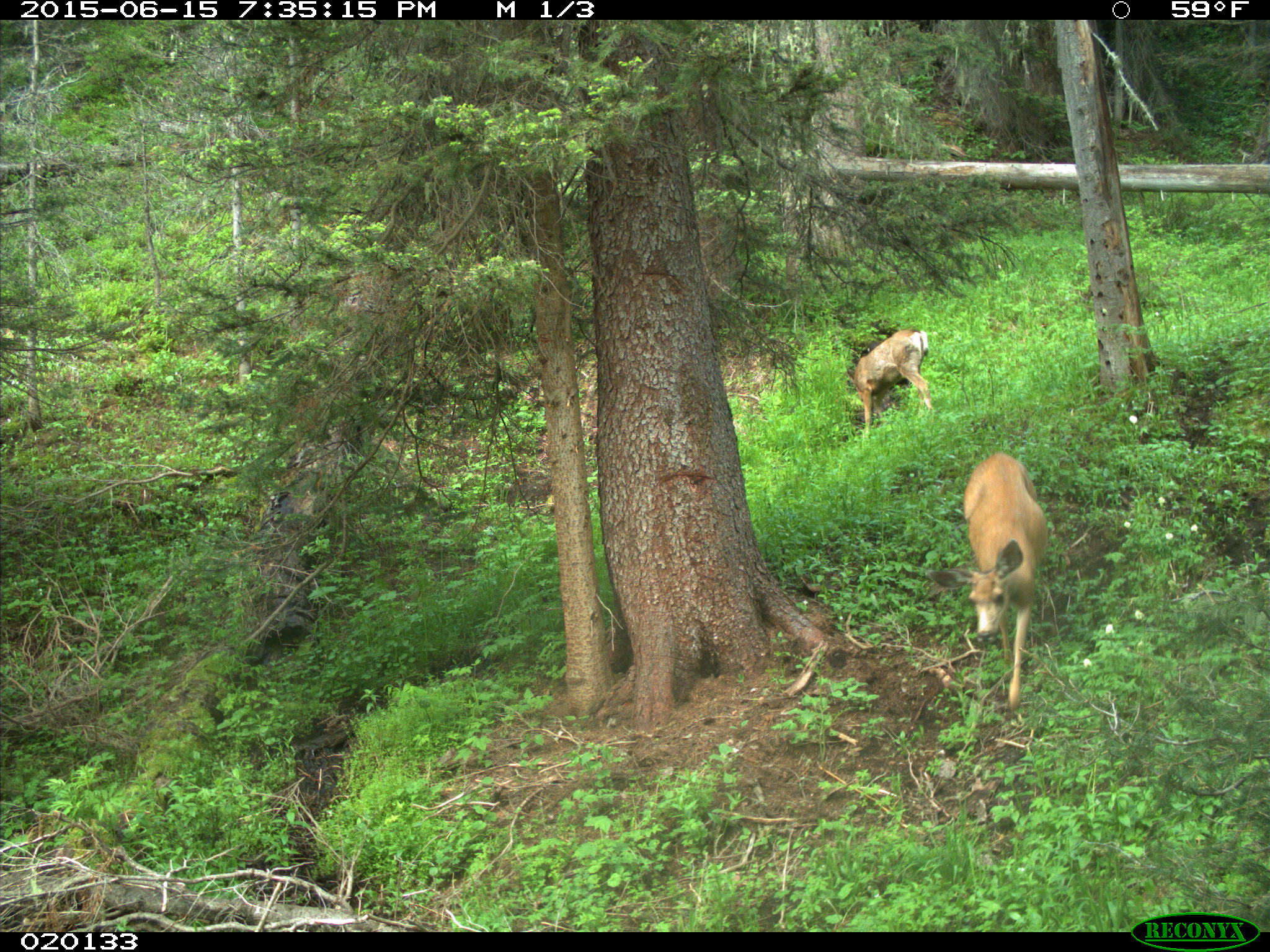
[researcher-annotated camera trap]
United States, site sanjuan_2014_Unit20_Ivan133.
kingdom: Animalia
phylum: Chordata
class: Mammalia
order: Artiodactyla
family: Cervidae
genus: Odocoileus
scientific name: Odocoileus hemionus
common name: mule deer